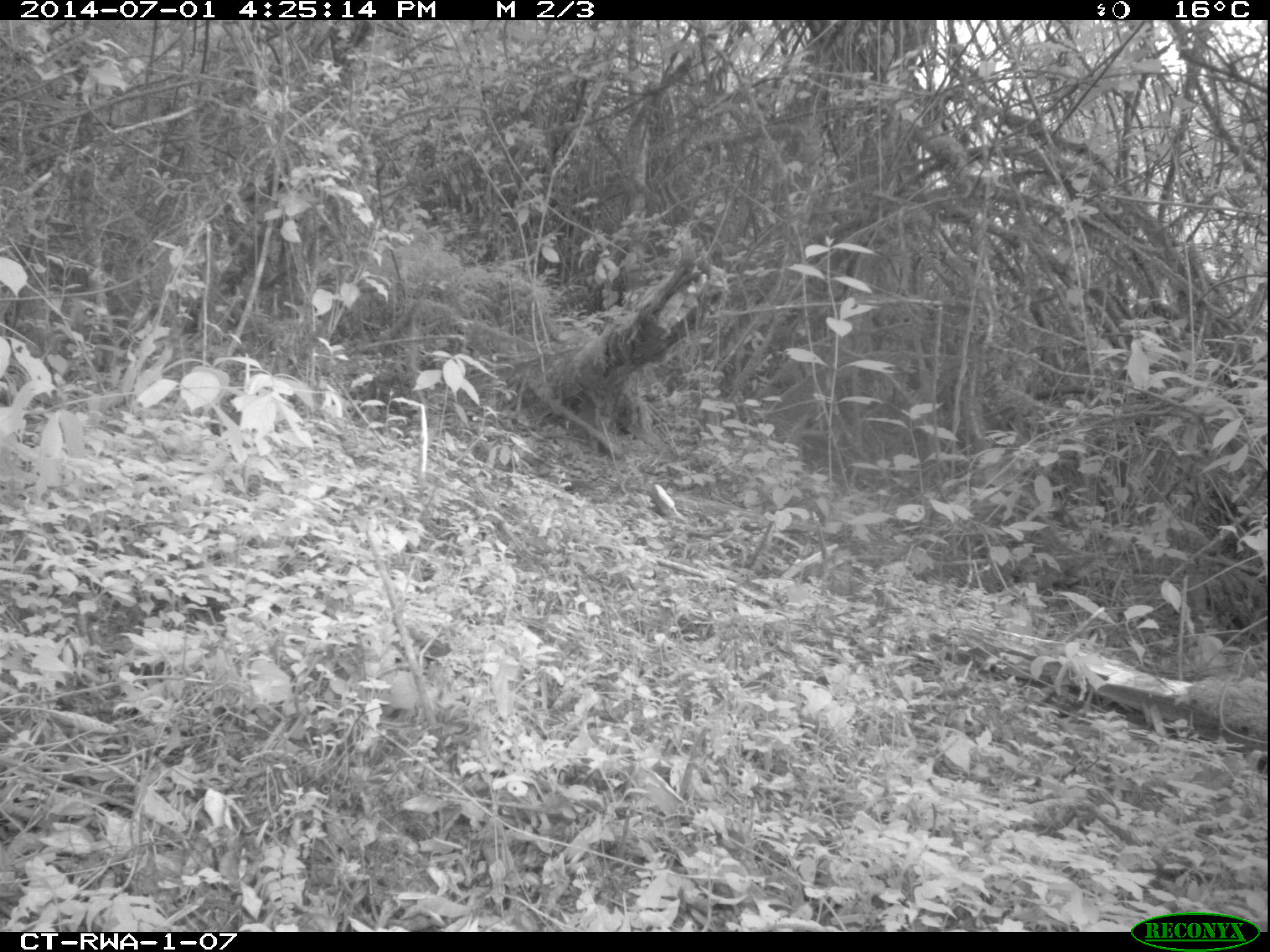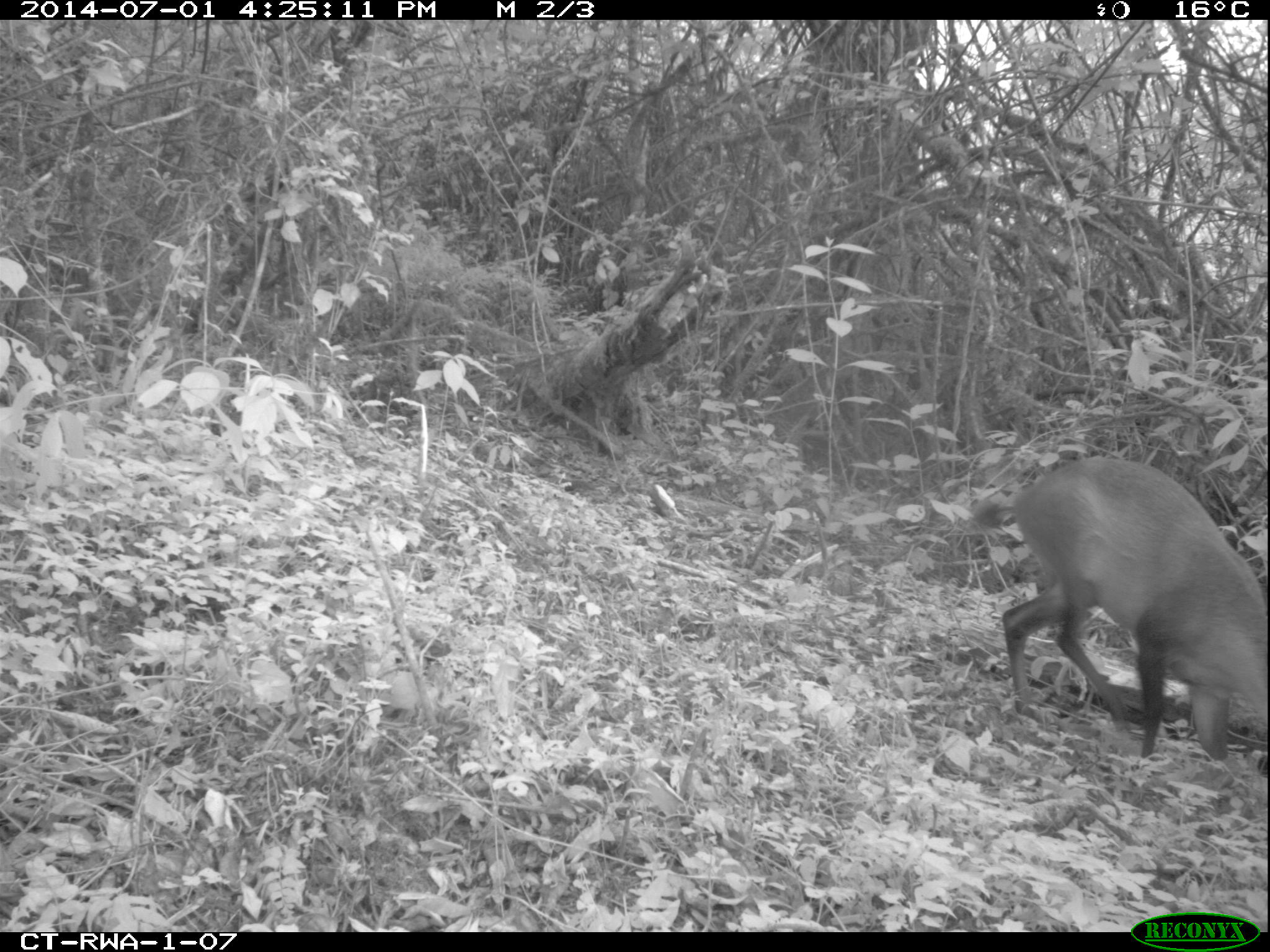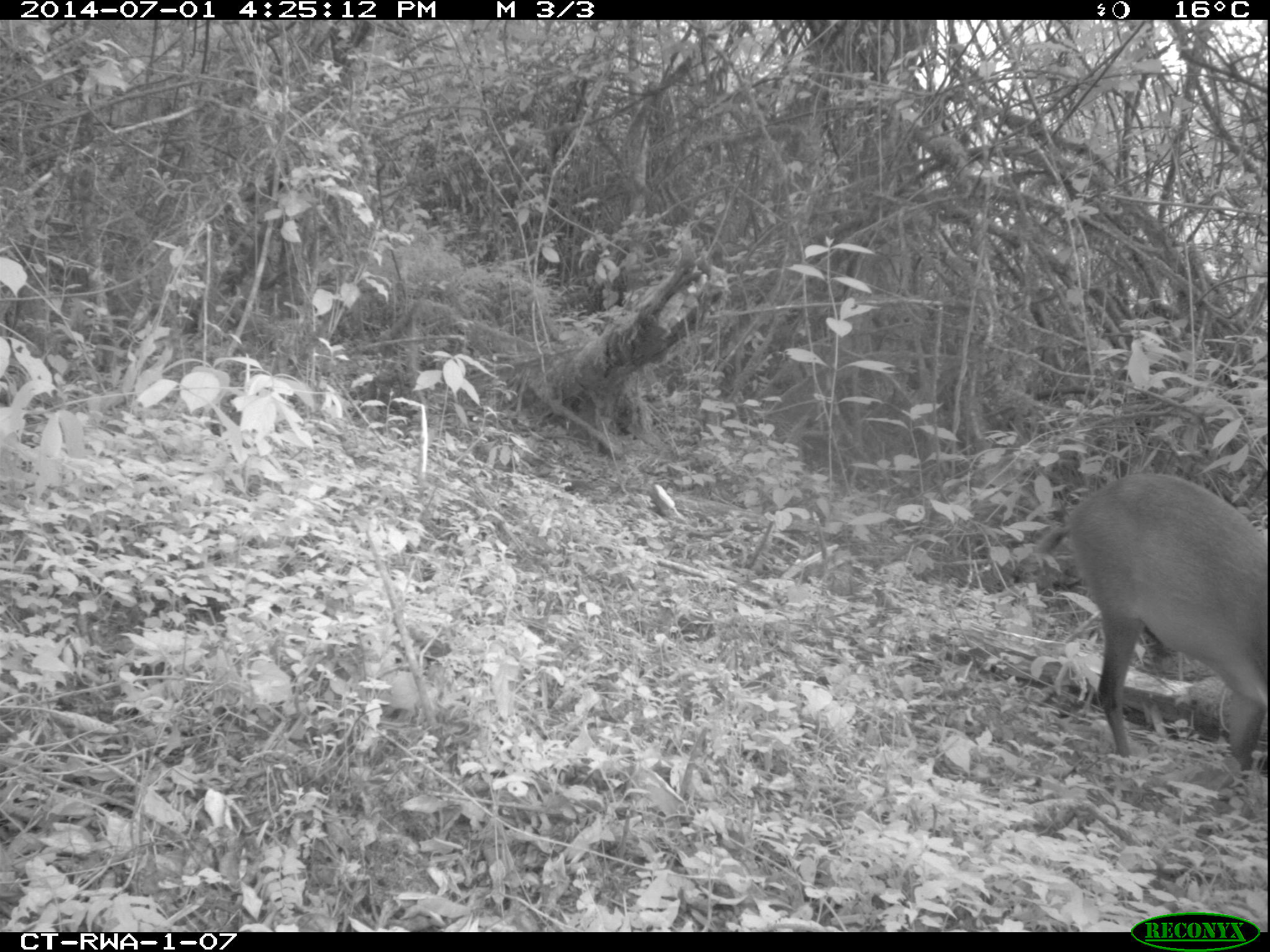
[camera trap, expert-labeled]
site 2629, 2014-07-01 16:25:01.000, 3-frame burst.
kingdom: Animalia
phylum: Chordata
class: Mammalia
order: Artiodactyla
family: Bovidae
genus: Cephalophus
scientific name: Cephalophus nigrifrons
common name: black-fronted duiker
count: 1